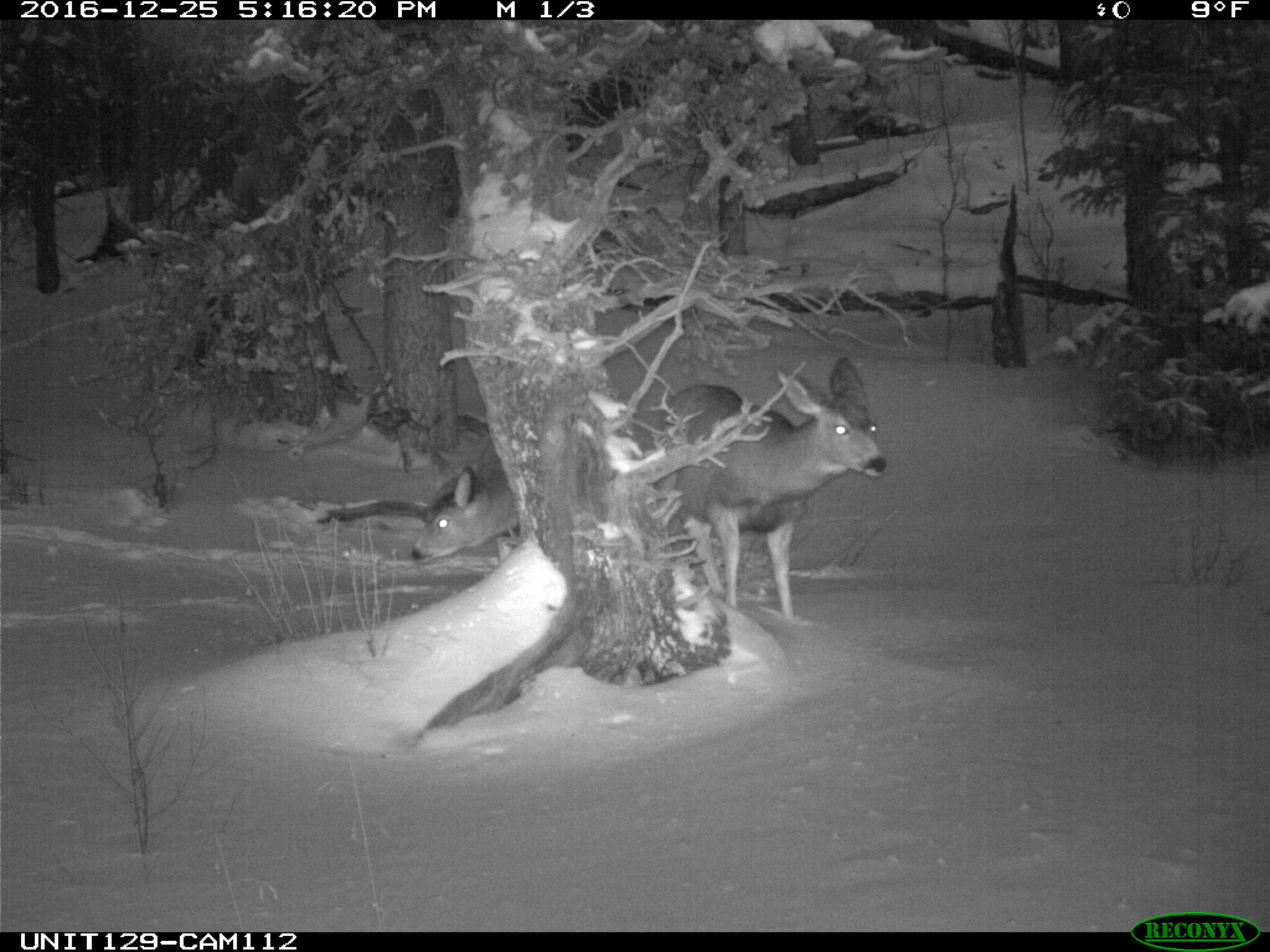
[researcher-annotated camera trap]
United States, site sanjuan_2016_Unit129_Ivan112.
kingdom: Animalia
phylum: Chordata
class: Mammalia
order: Artiodactyla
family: Cervidae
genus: Odocoileus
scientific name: Odocoileus hemionus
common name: mule deer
Odocoileus hemionus (mule deer).